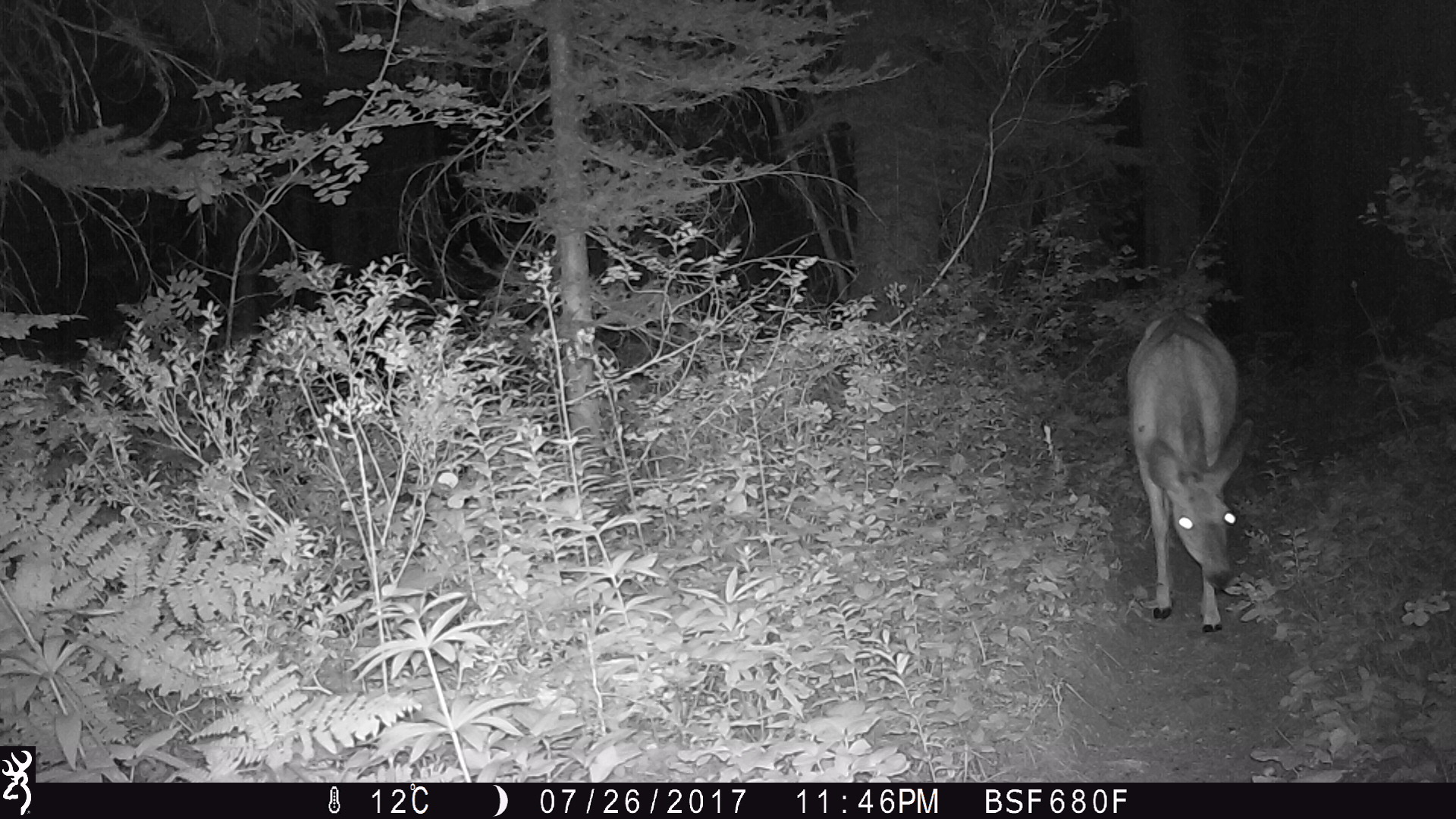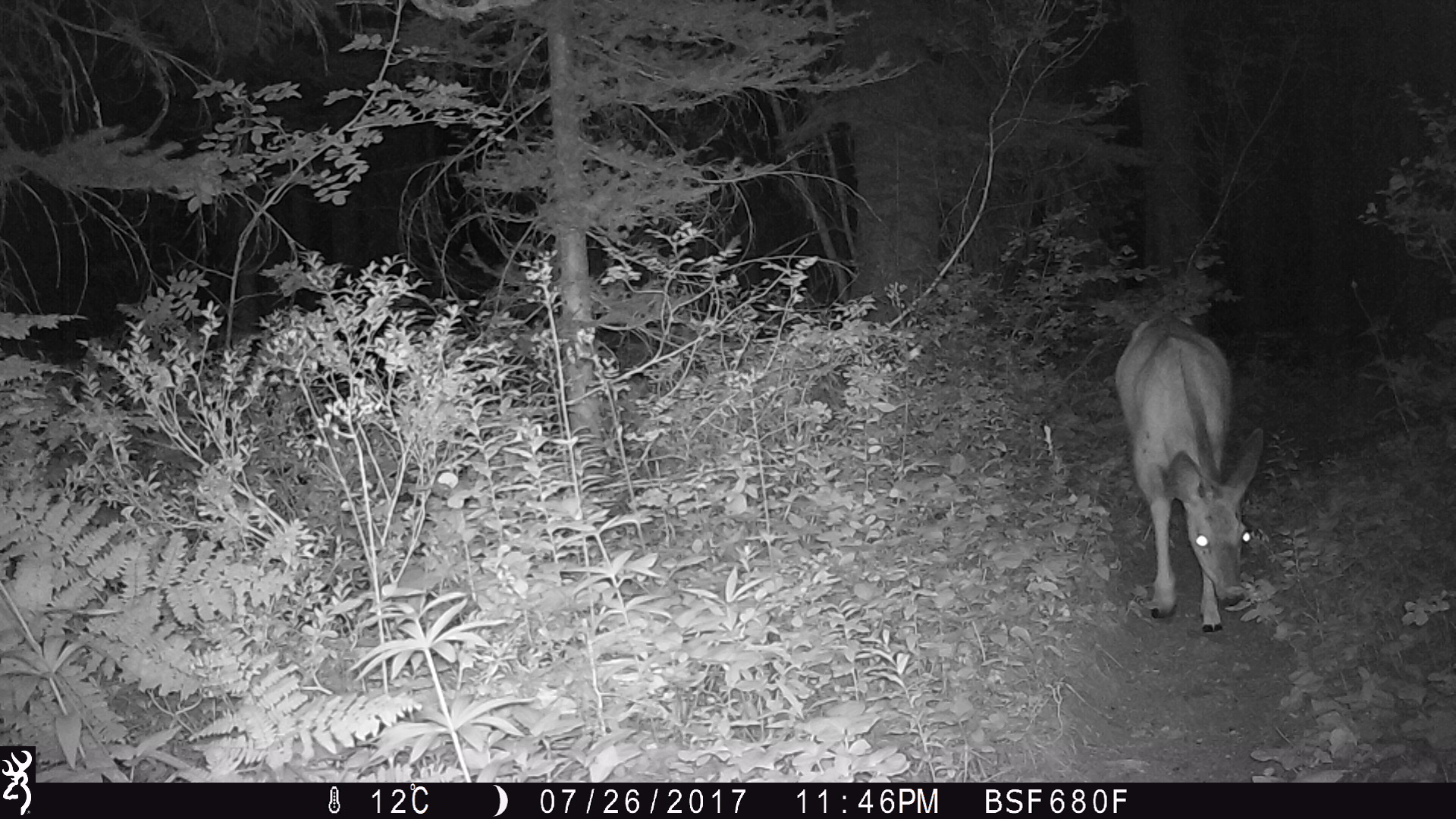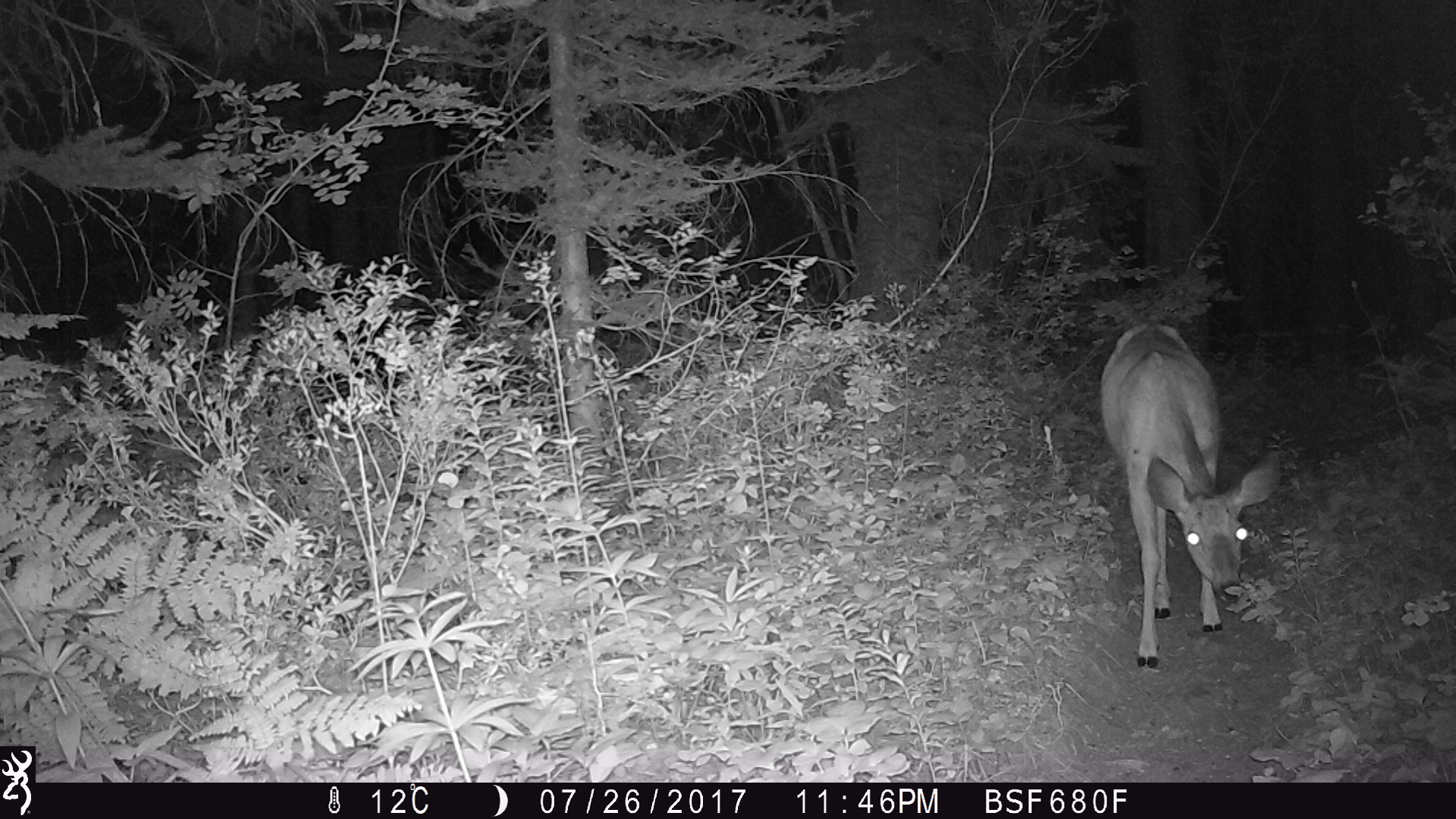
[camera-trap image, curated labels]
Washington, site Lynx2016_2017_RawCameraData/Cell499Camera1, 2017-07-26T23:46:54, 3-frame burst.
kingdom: Animalia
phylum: Chordata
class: Mammalia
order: Artiodactyla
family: Cervidae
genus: Odocoileus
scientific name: Odocoileus hemionus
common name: mule deer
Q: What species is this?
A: Odocoileus hemionus (mule deer).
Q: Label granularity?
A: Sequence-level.